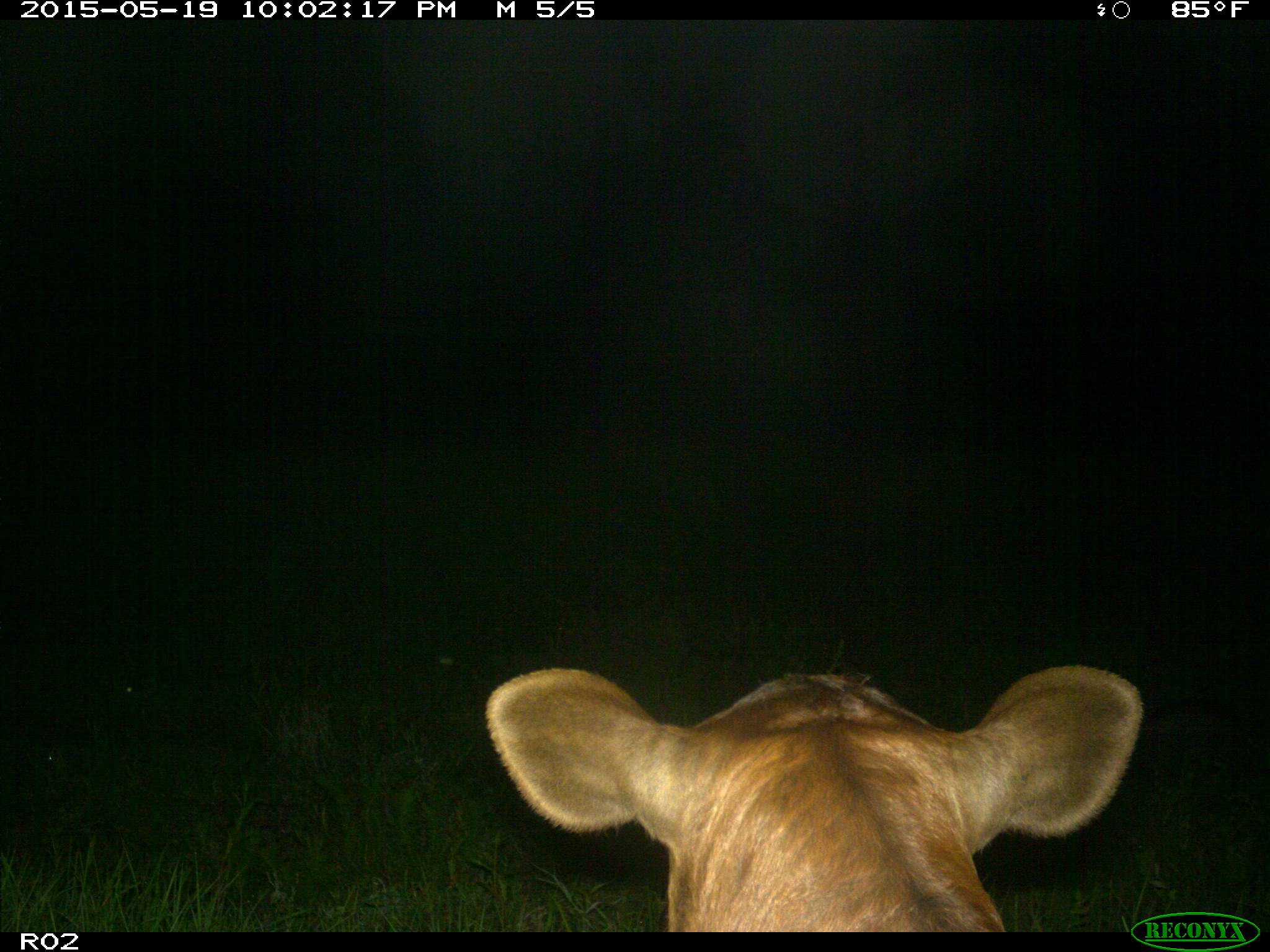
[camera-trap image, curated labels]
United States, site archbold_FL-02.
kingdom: Animalia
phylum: Chordata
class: Mammalia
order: Artiodactyla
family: Bovidae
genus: Bos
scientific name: Bos taurus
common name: domestic cow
Bos taurus (domestic cow).